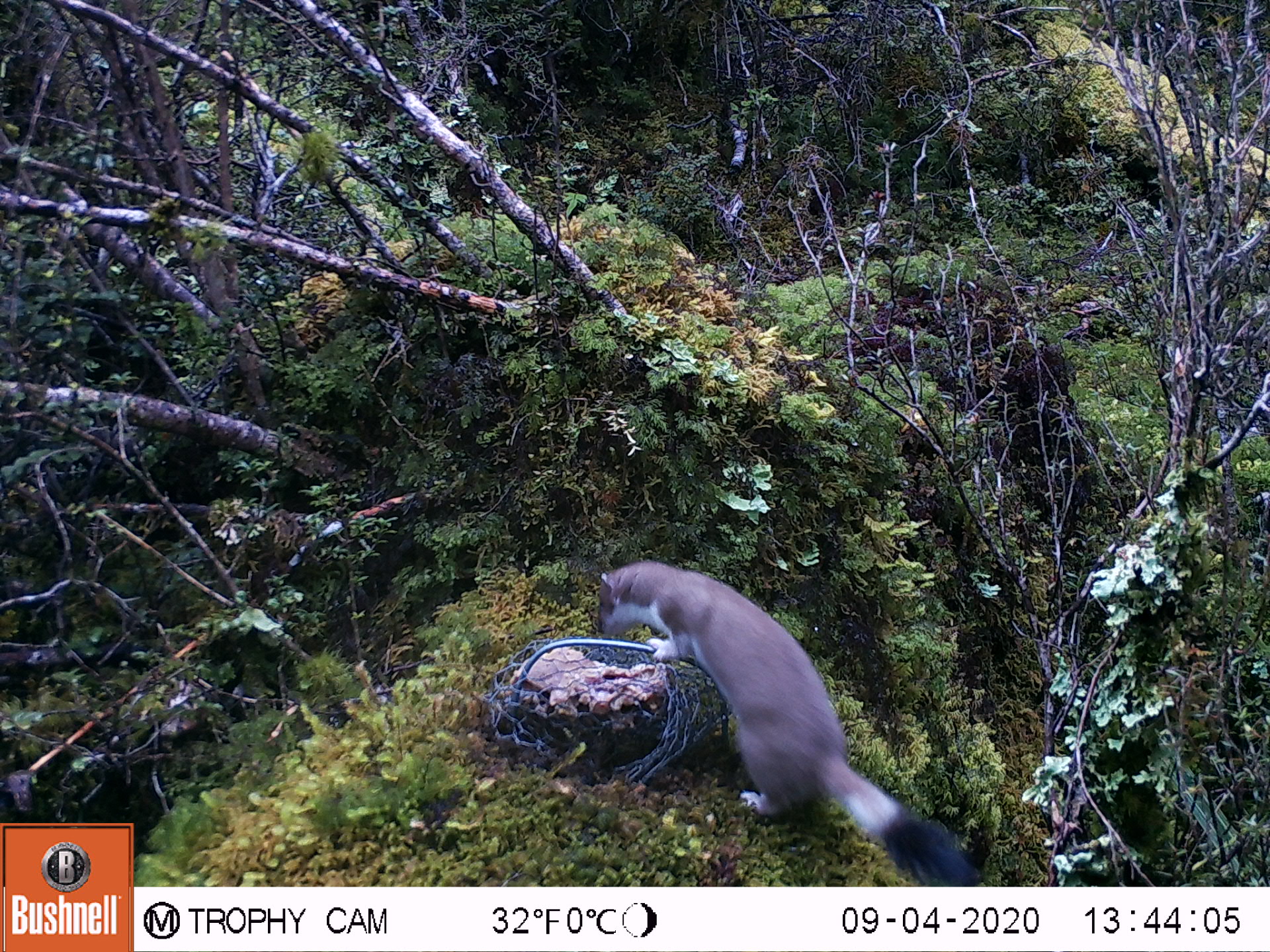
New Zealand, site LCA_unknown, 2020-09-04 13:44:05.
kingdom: Animalia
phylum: Chordata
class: Mammalia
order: Carnivora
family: Mustelidae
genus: Mustela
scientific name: Mustela erminea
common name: stoat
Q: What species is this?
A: Stoat (Mustela erminea).